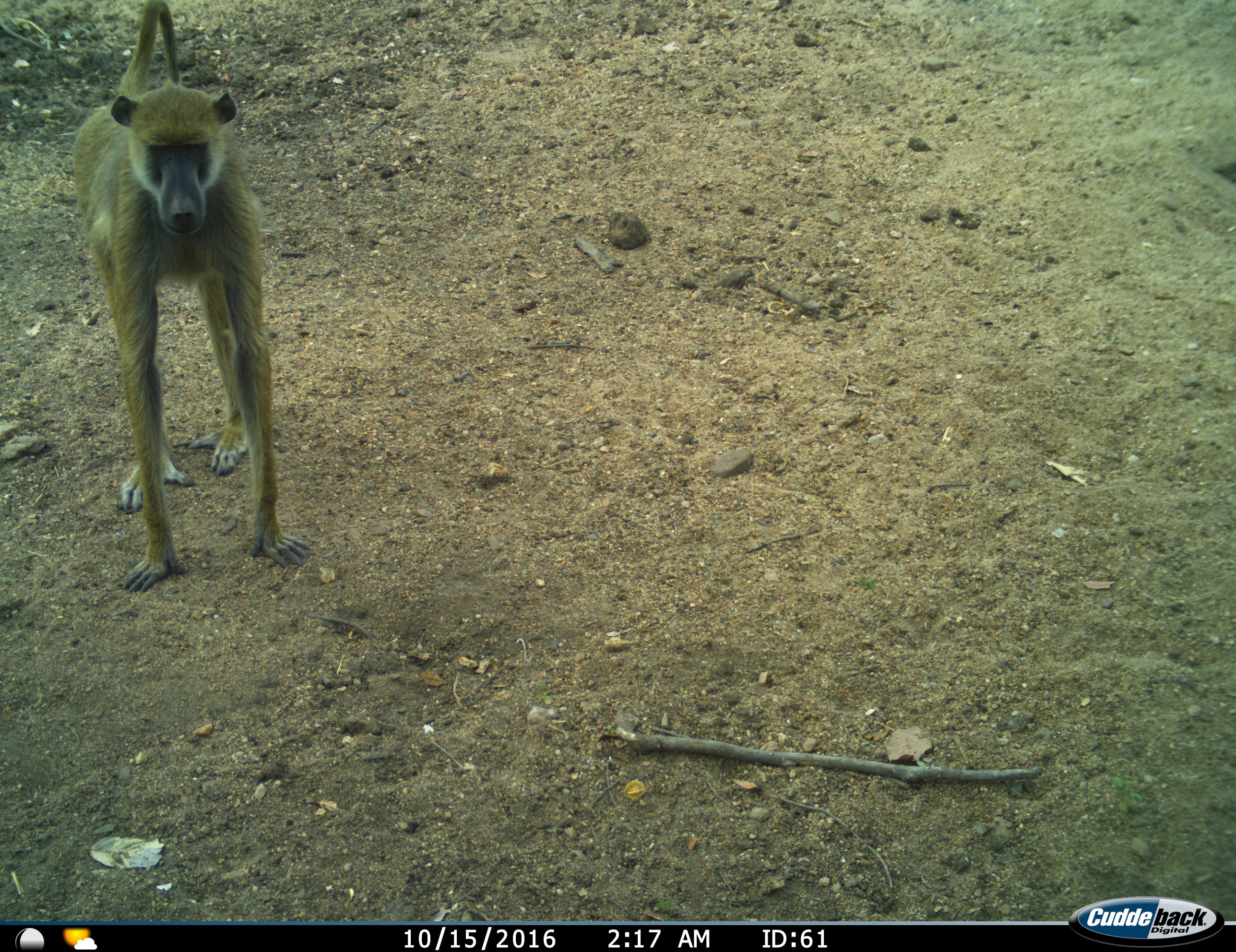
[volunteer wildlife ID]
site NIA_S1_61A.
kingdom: Animalia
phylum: Chordata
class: Mammalia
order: Primates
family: Cercopithecidae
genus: Papio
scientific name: Papio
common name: baboon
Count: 1.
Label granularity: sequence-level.